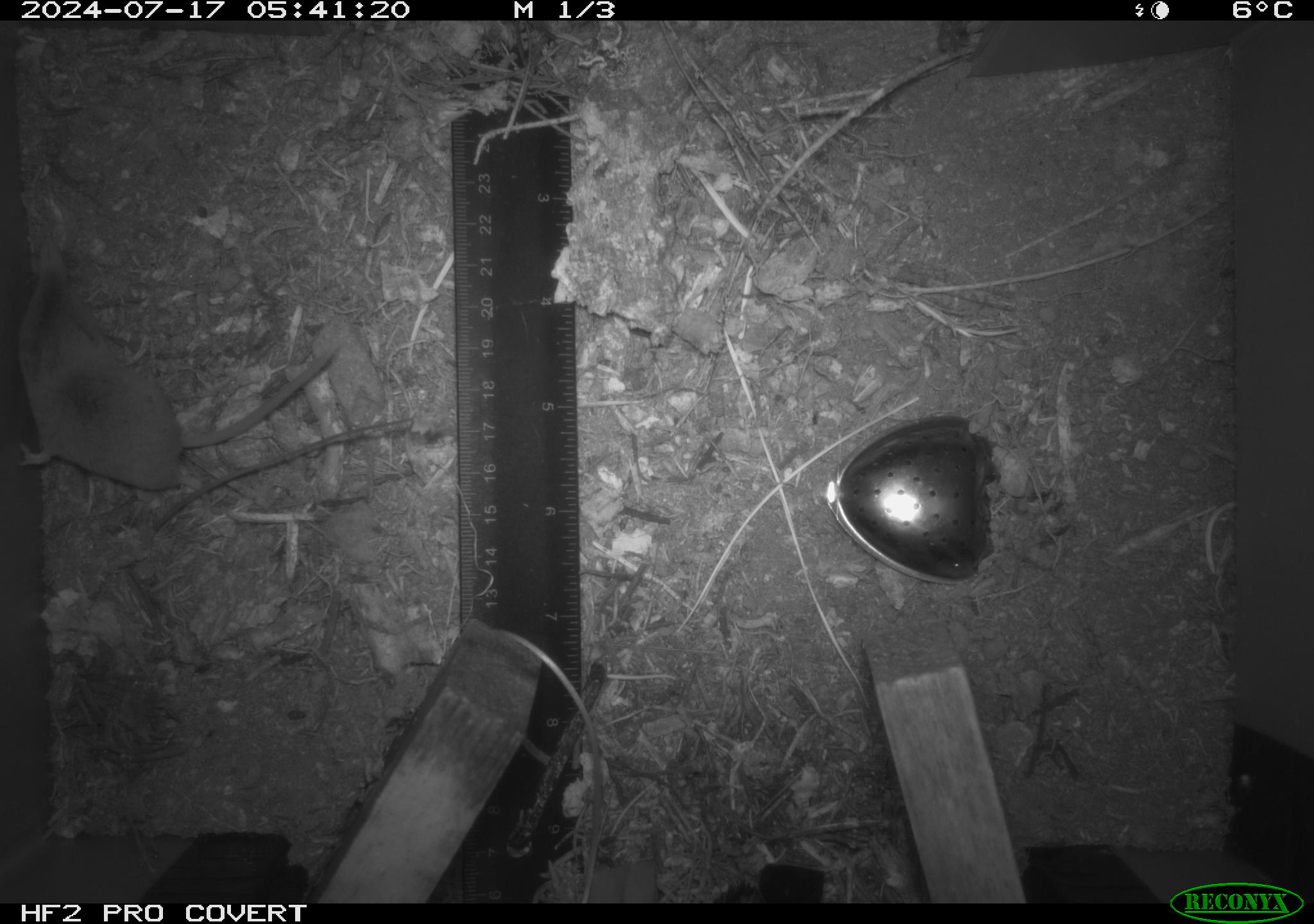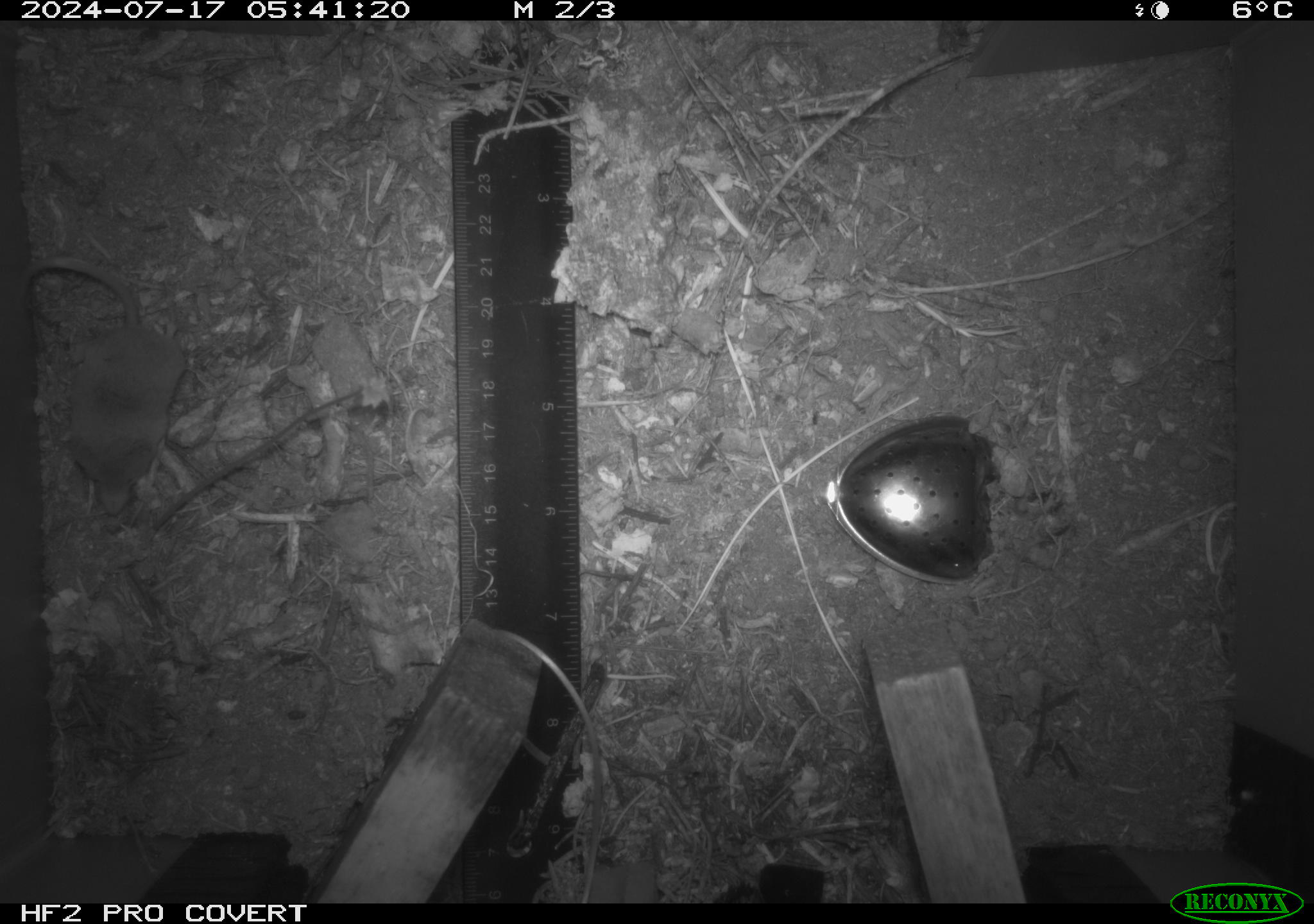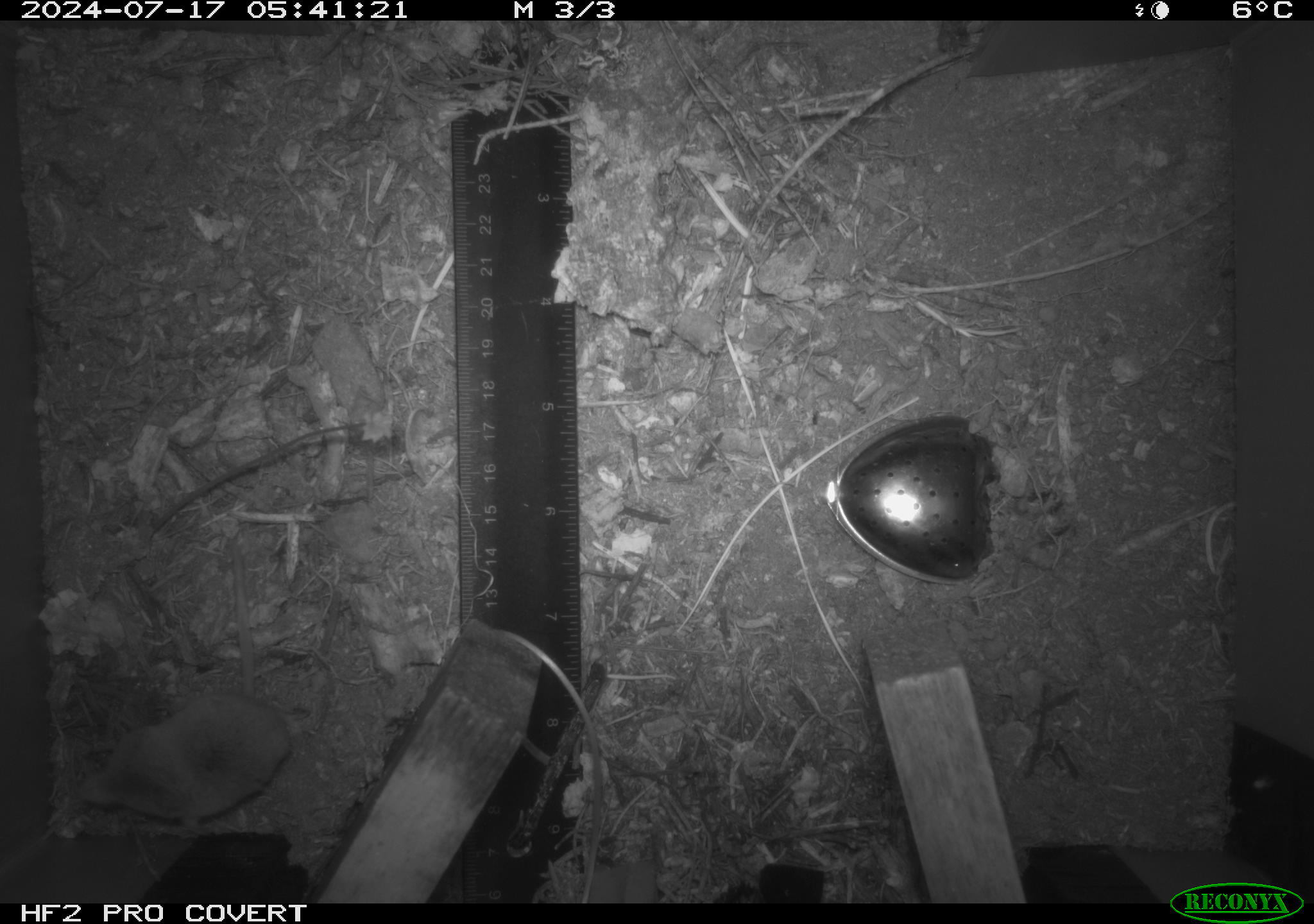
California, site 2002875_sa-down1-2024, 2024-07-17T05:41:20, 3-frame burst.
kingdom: Animalia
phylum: Chordata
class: Mammalia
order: Eulipotyphla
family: Soricidae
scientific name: Soricidae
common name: shrews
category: soricidae family